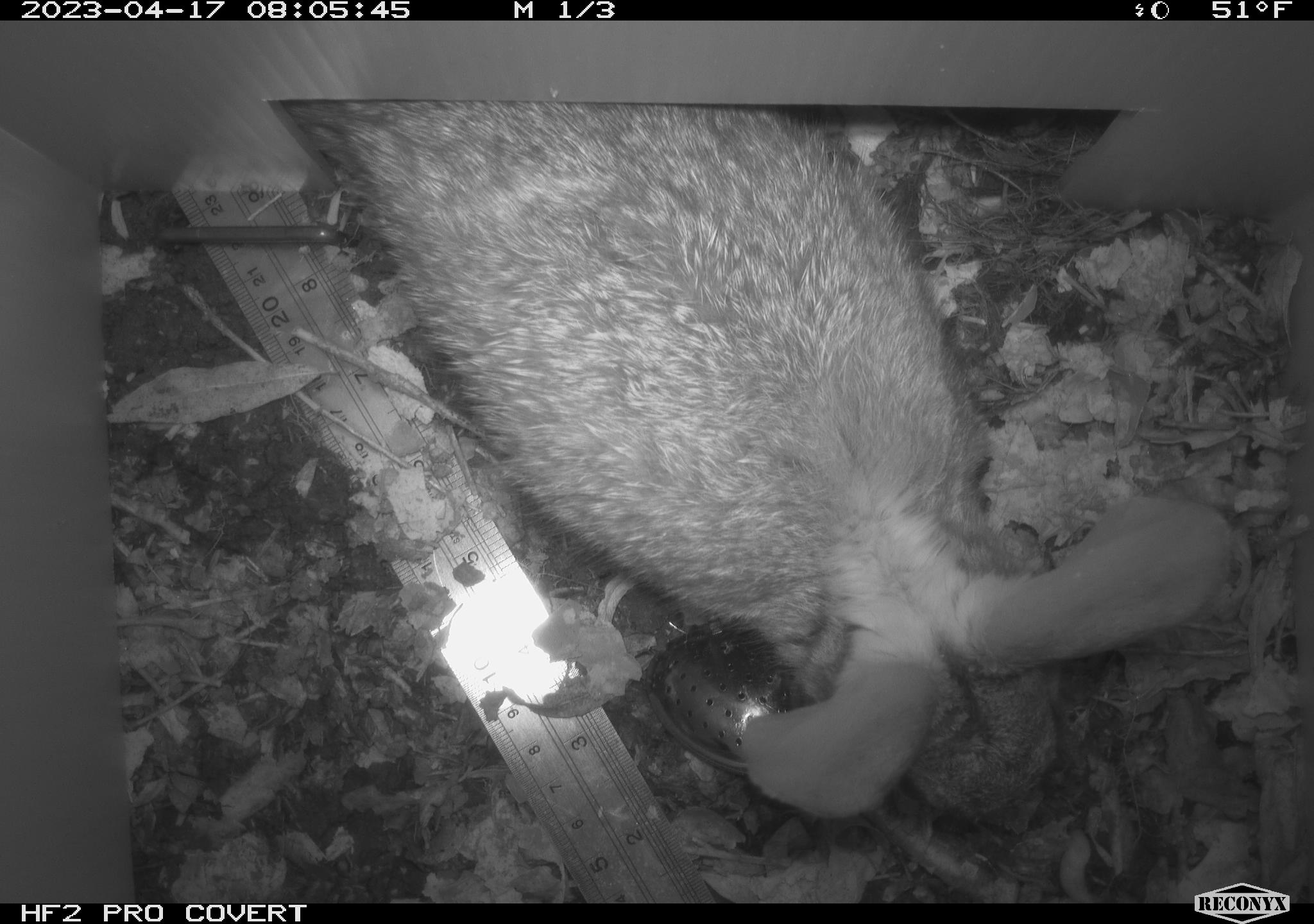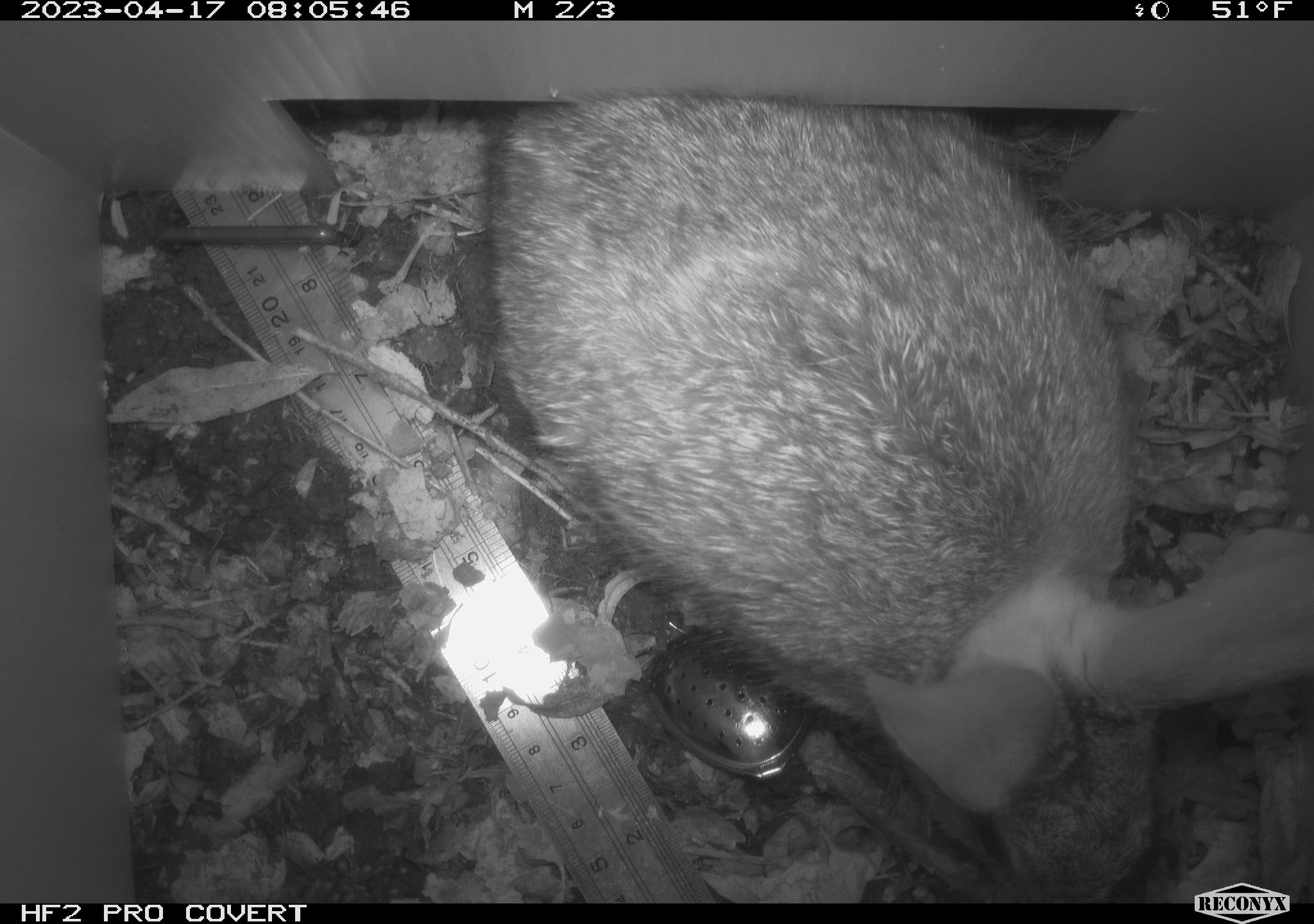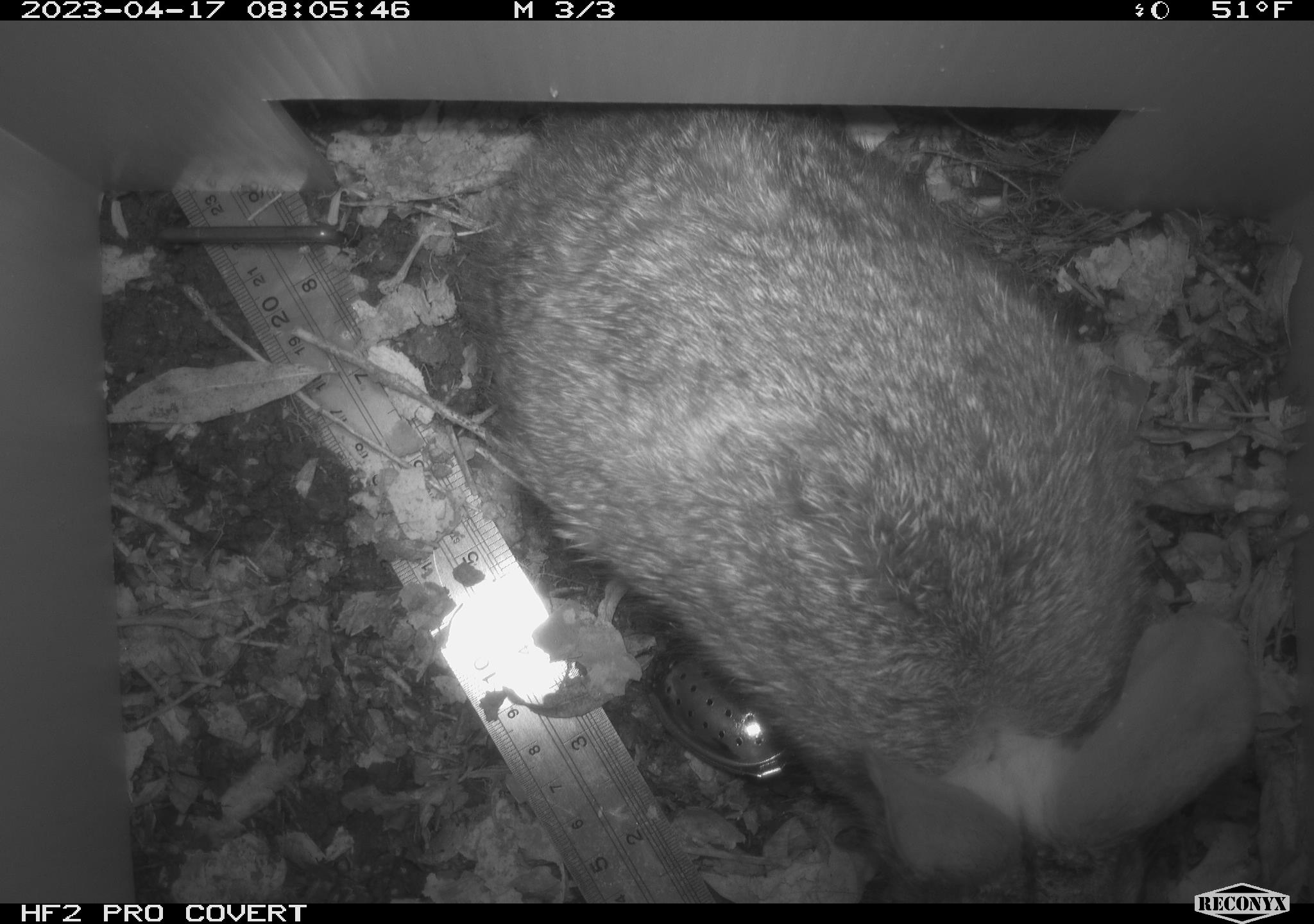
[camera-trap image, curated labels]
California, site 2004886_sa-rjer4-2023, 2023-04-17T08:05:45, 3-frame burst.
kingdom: Animalia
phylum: Chordata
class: Mammalia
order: Lagomorpha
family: Leporidae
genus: Sylvilagus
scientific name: Sylvilagus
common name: cottontail rabbits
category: sylvilagus species